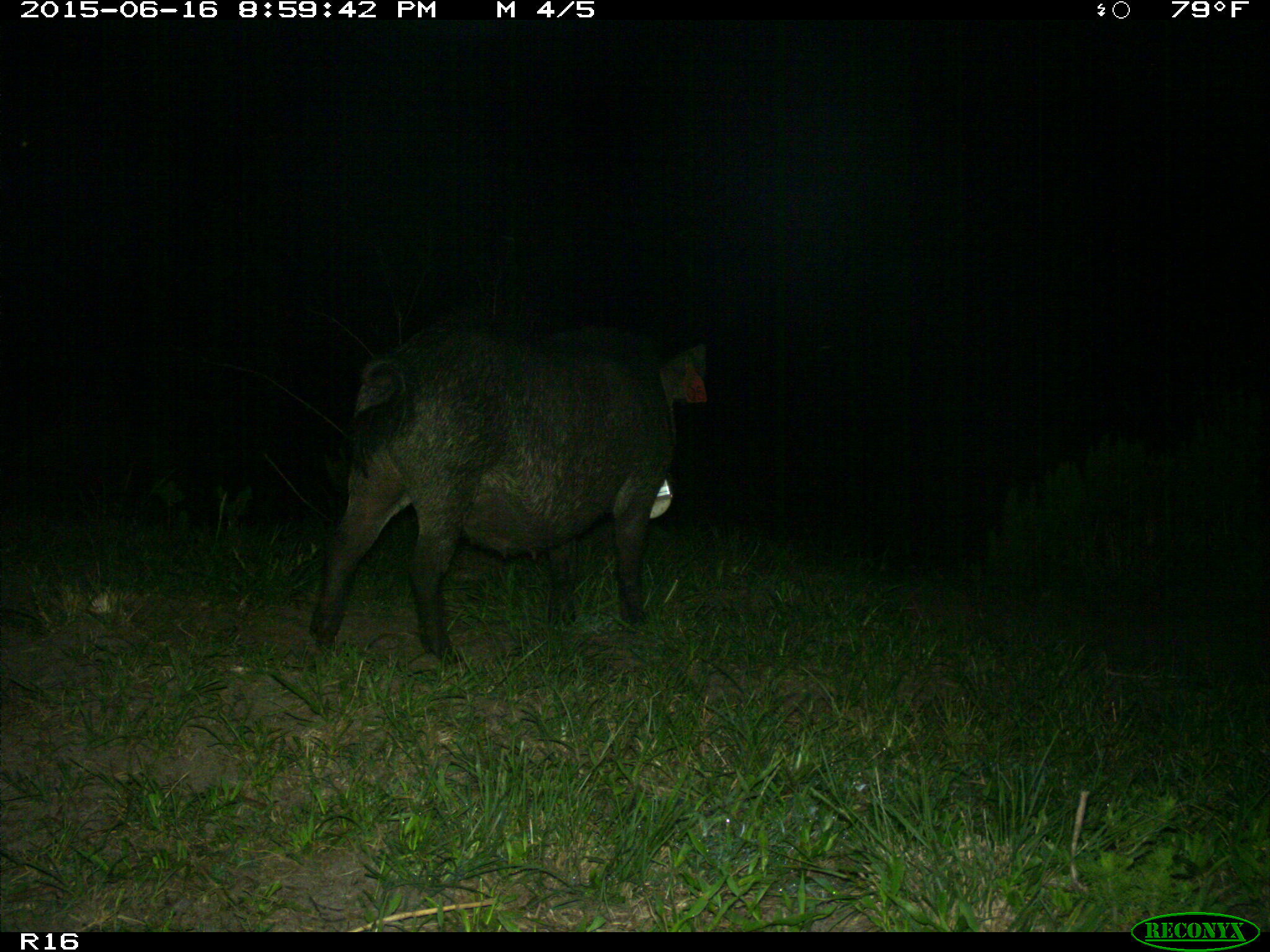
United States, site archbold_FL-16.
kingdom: Animalia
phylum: Chordata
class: Mammalia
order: Artiodactyla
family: Suidae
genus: Sus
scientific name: Sus scrofa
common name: wild boar